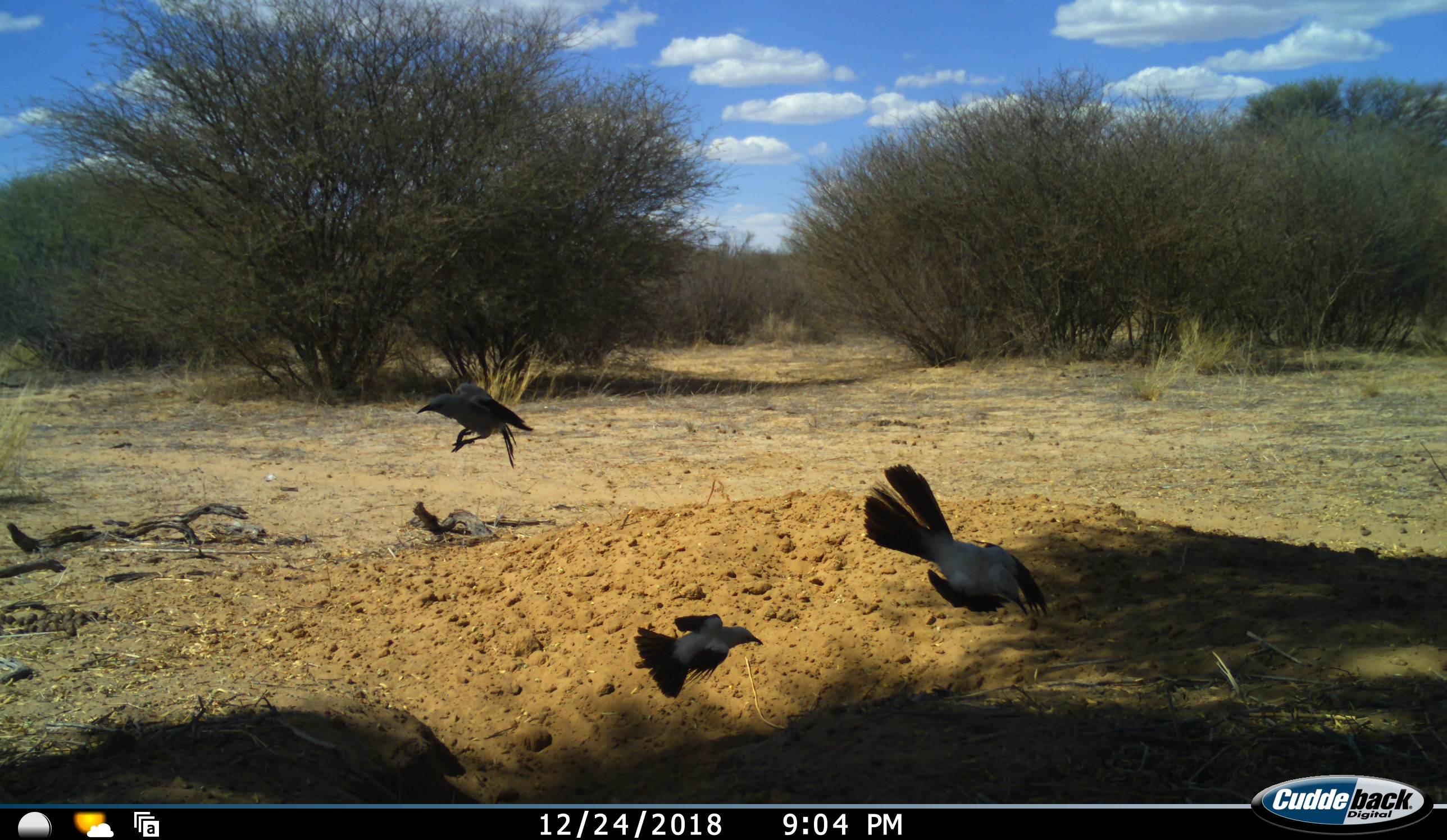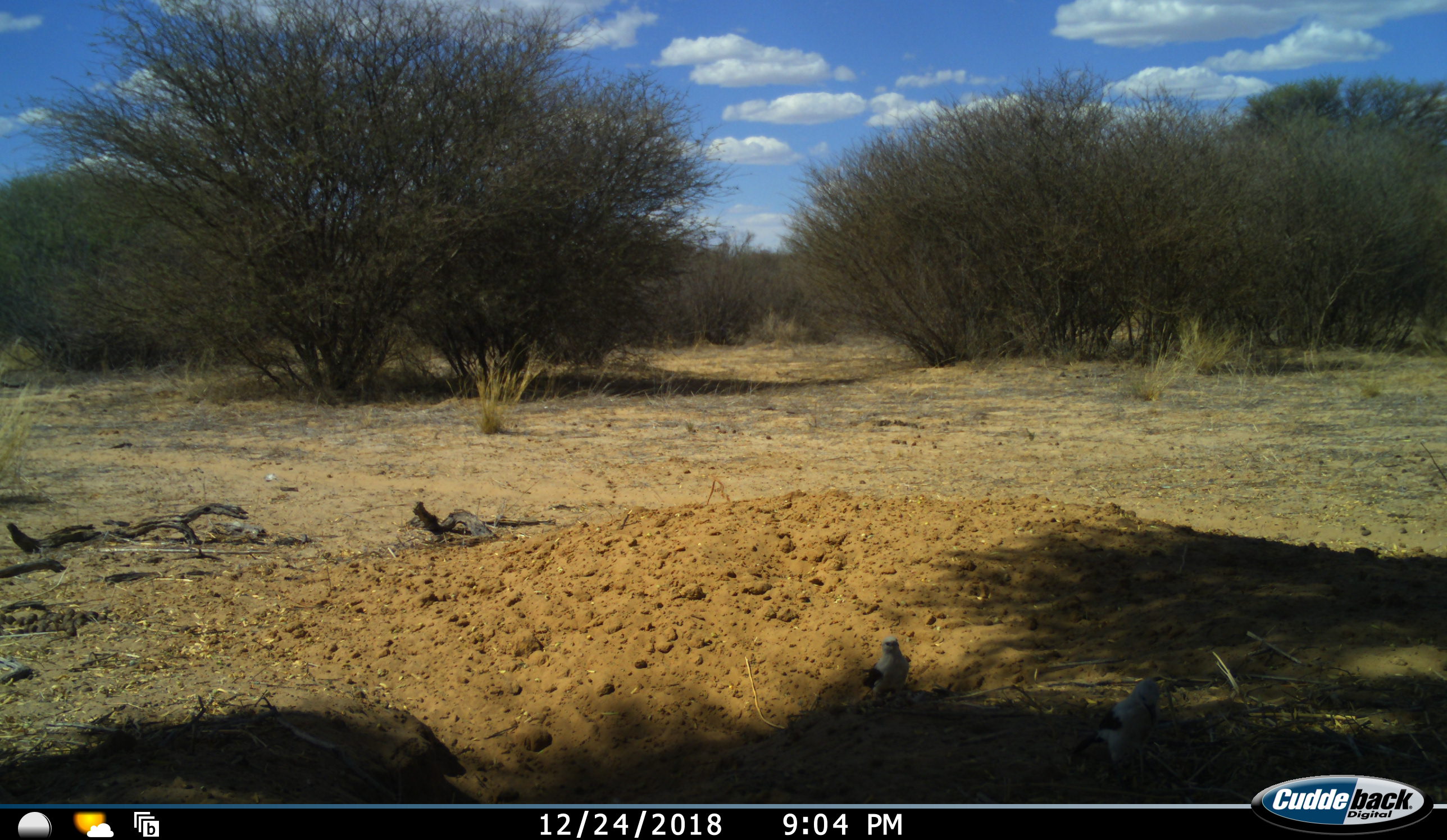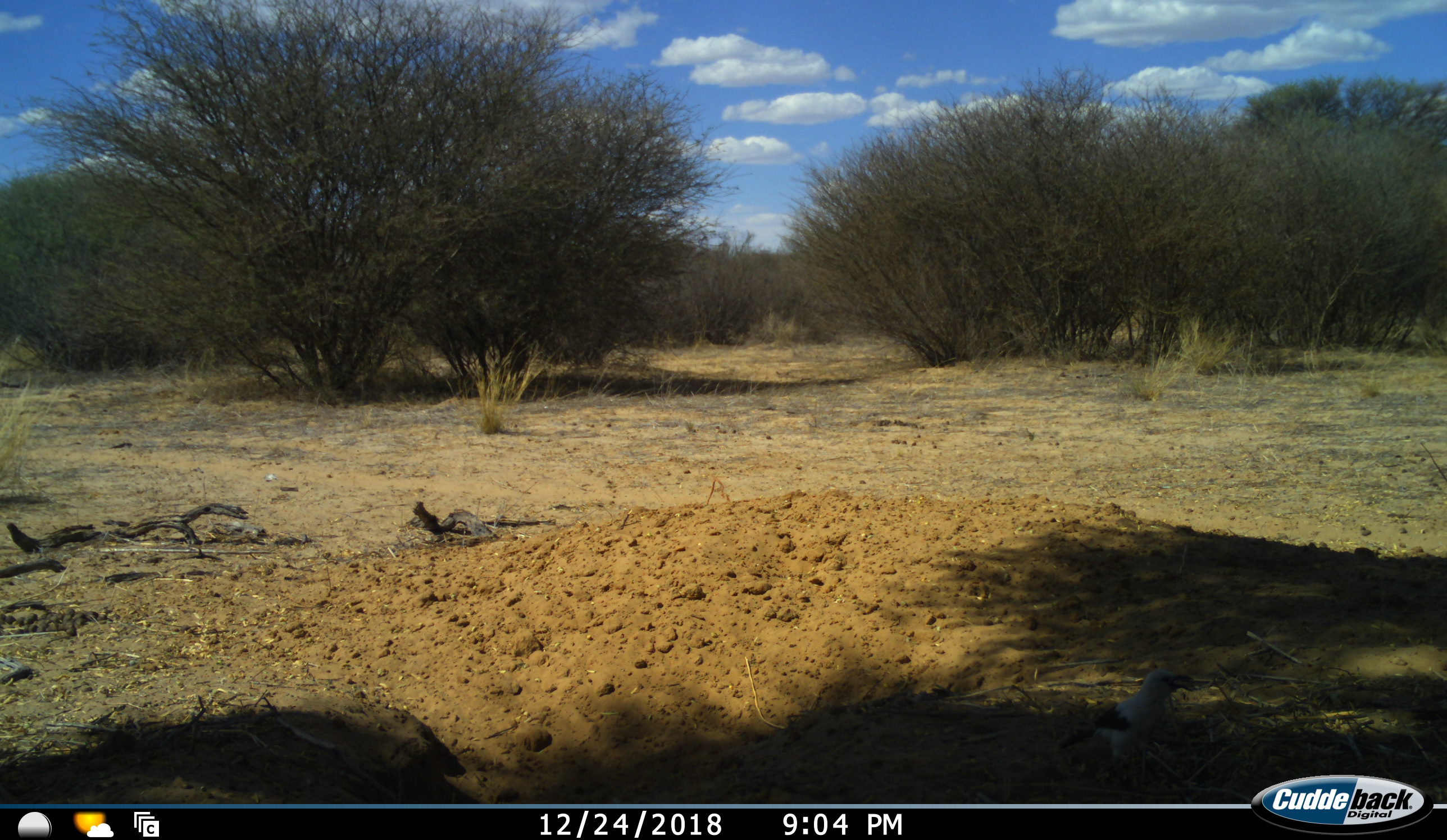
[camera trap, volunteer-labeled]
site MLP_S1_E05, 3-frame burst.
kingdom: Animalia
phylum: Chordata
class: Aves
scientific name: Aves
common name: bird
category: birdother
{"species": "birdother (bird) (Aves)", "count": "3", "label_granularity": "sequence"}